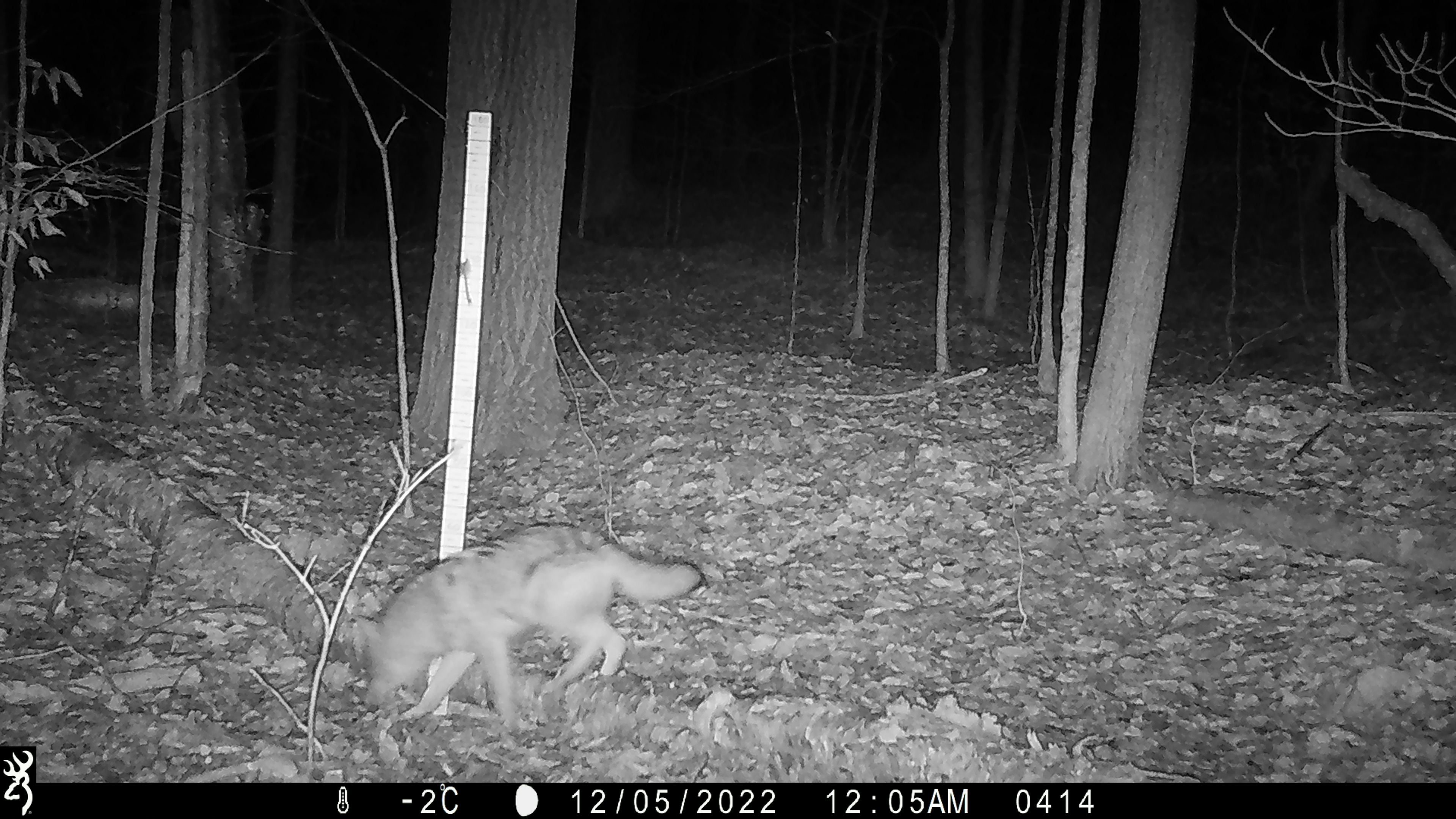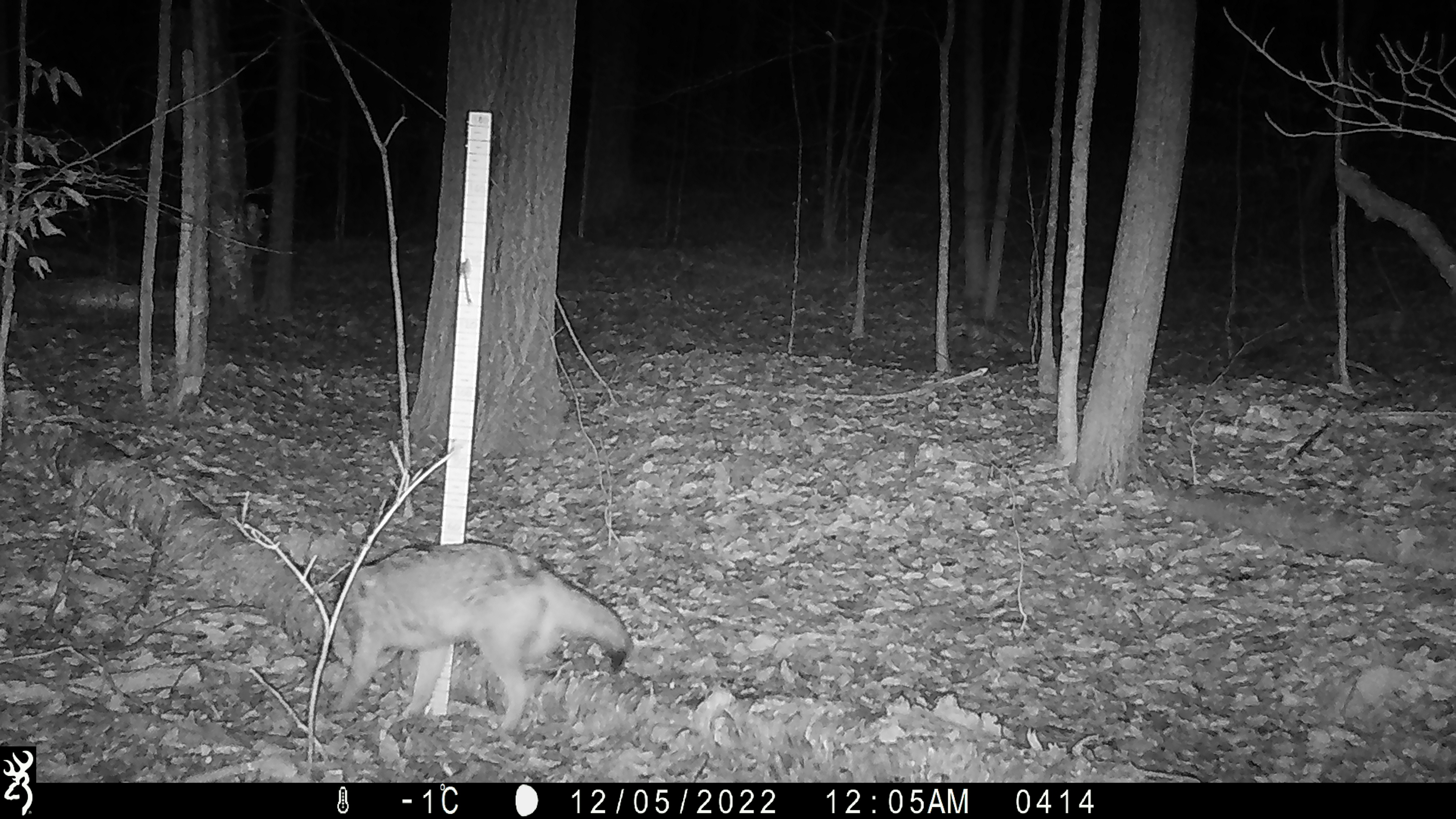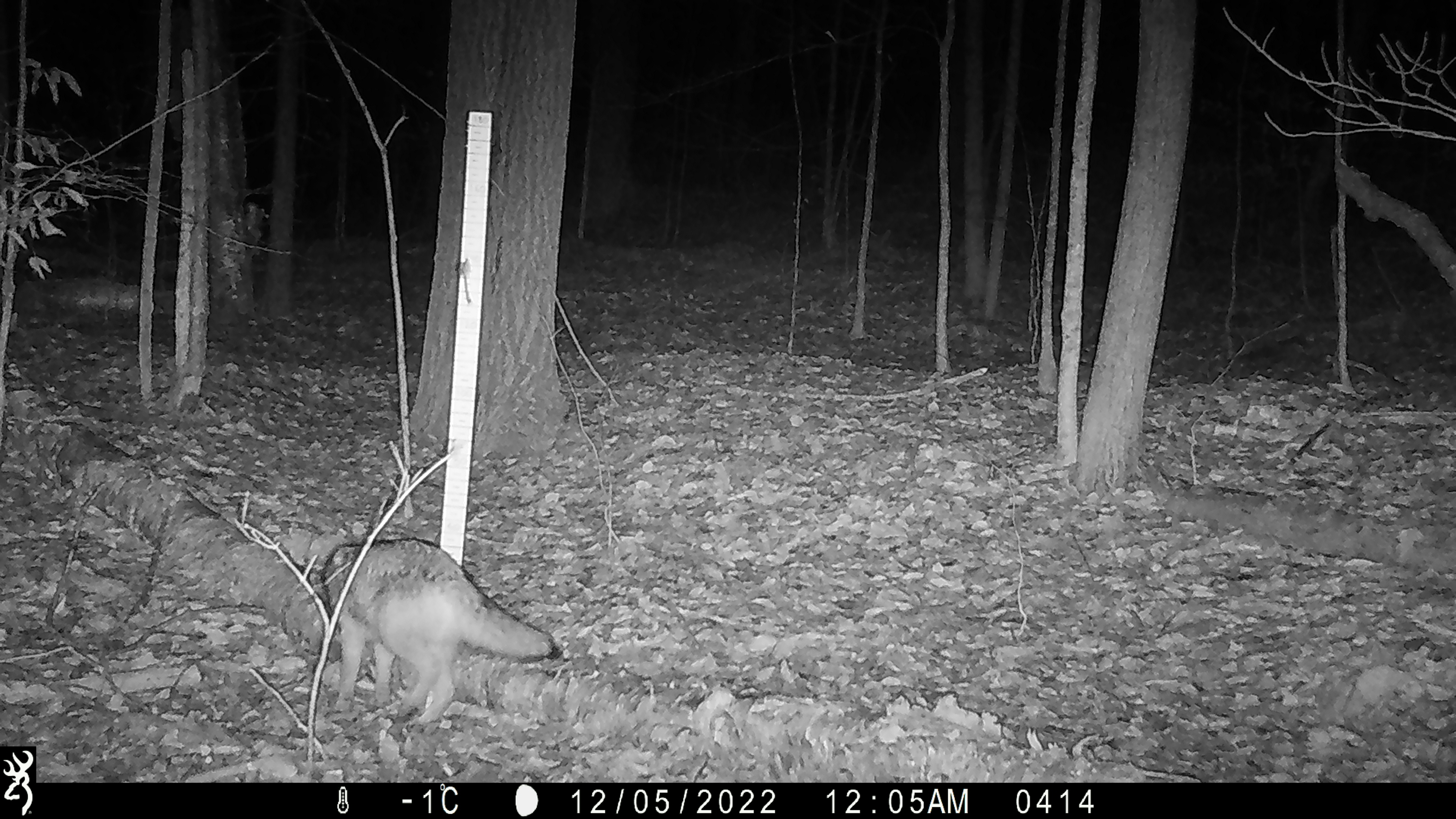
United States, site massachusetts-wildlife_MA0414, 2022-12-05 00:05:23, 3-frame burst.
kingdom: Animalia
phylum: Chordata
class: Mammalia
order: Carnivora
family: Canidae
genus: Canis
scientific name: Canis latrans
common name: coyote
Coyote (Canis latrans).